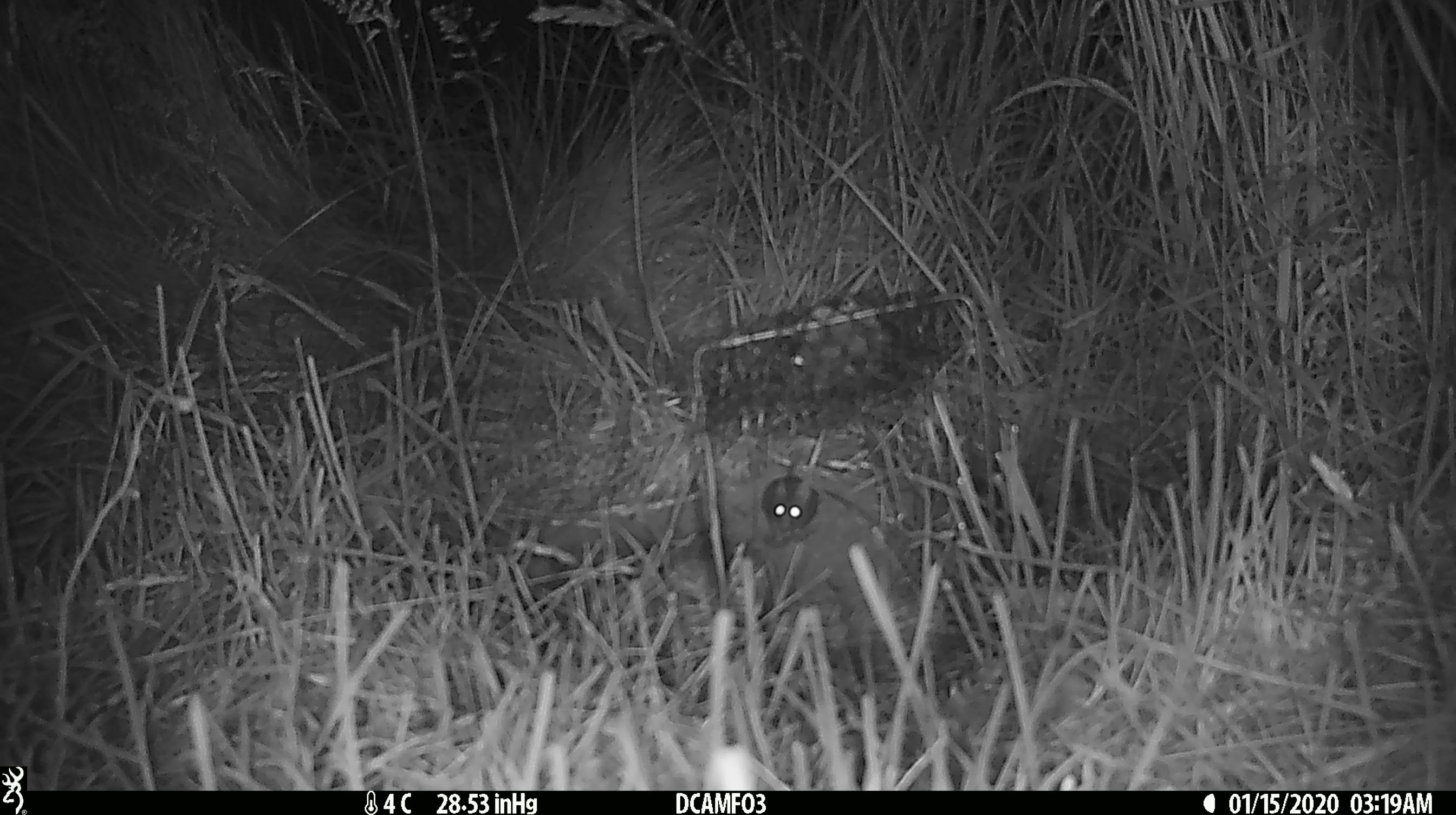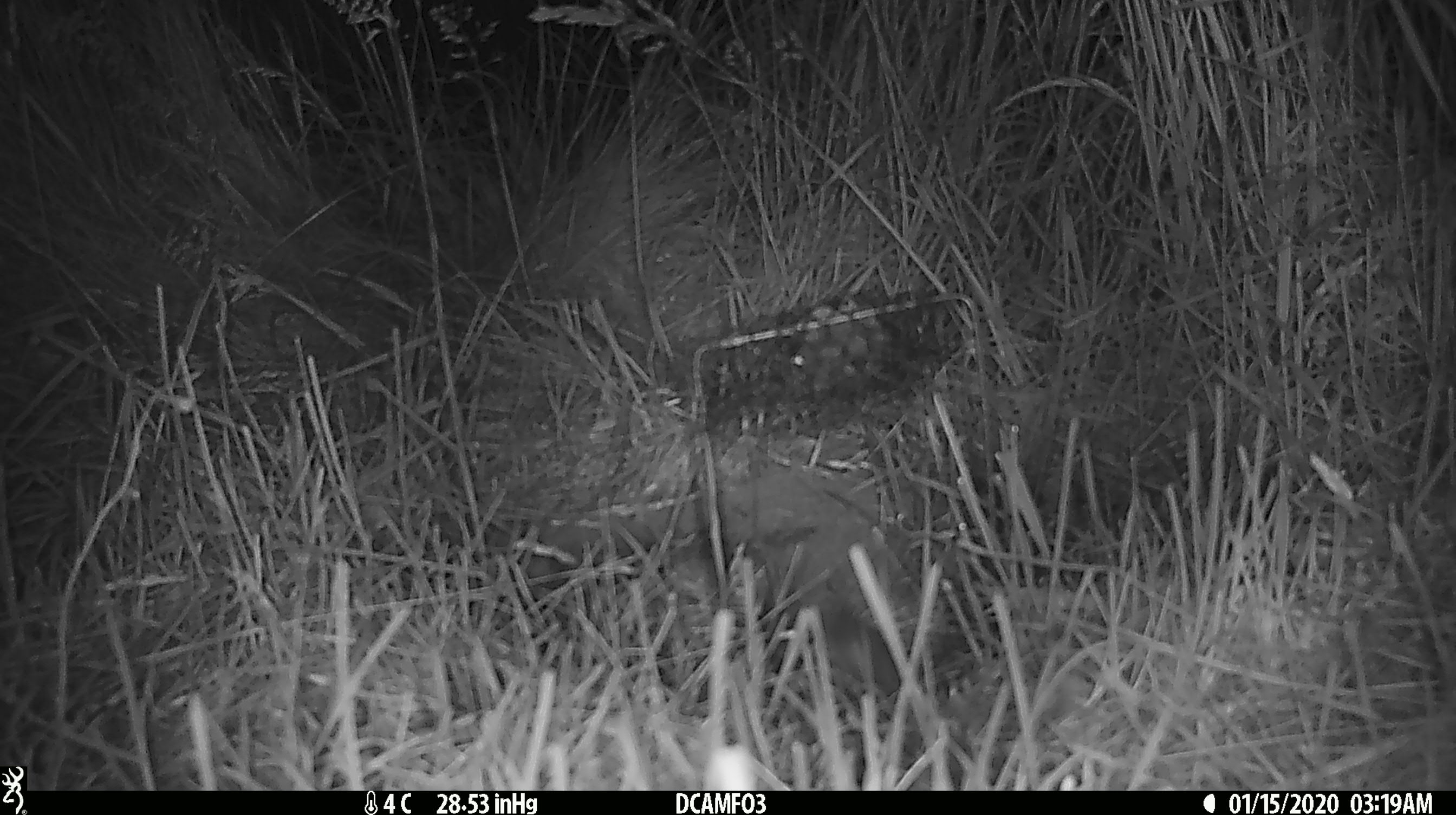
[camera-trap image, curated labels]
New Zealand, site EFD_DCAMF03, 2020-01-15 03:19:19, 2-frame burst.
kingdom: Animalia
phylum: Chordata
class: Mammalia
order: Rodentia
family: Muridae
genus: Mus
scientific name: Mus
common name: mouse